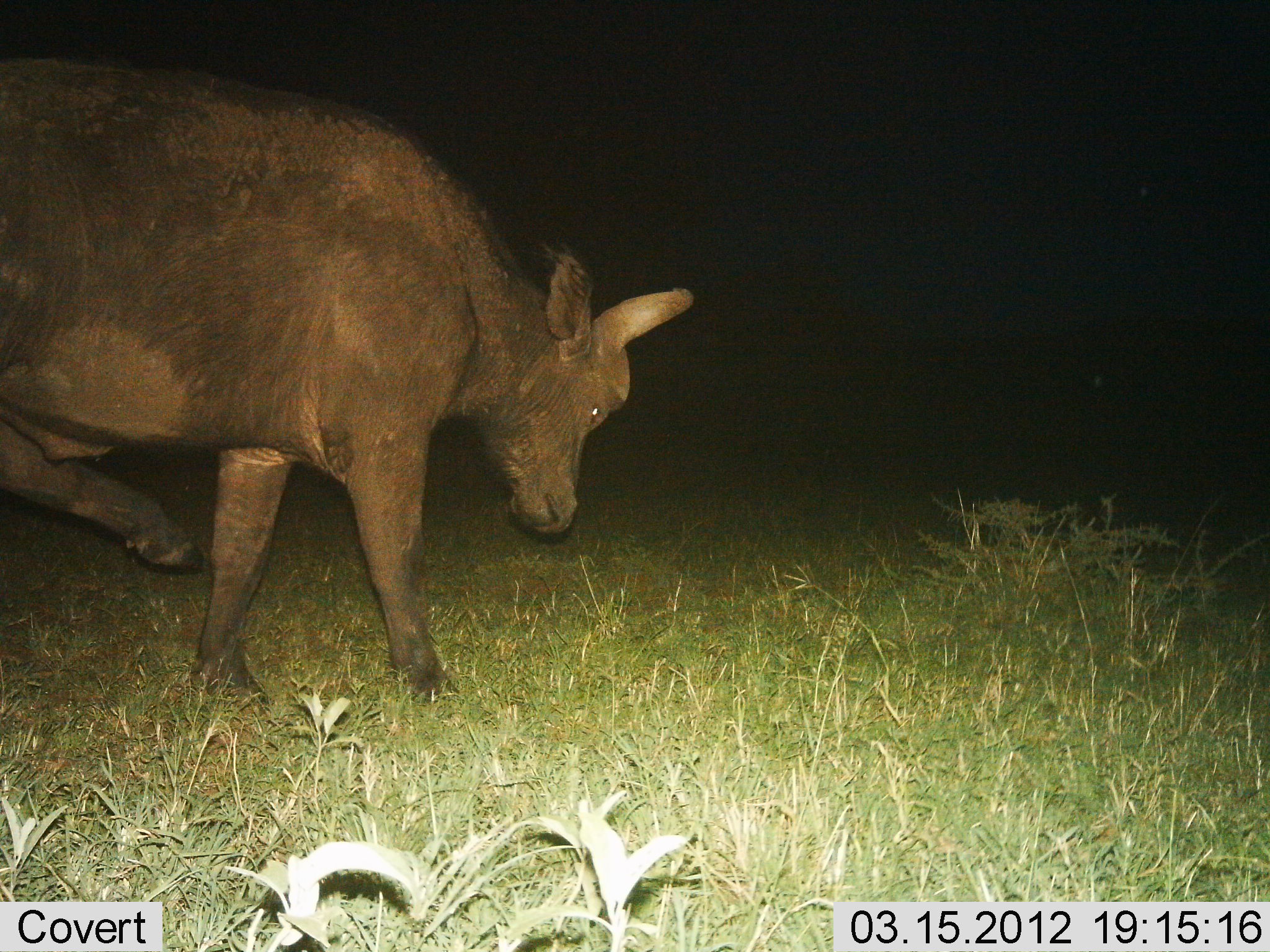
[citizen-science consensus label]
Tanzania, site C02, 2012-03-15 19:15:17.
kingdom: Animalia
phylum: Chordata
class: Mammalia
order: Artiodactyla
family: Bovidae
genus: Syncerus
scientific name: Syncerus caffer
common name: cape buffalo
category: buffalo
Buffalo (cape buffalo) (Syncerus caffer), count 1. Behavior (volunteer vote fractions): standing 57%, resting 0%, moving 50%, interacting 0%. Young present (vote fraction): 7%. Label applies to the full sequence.